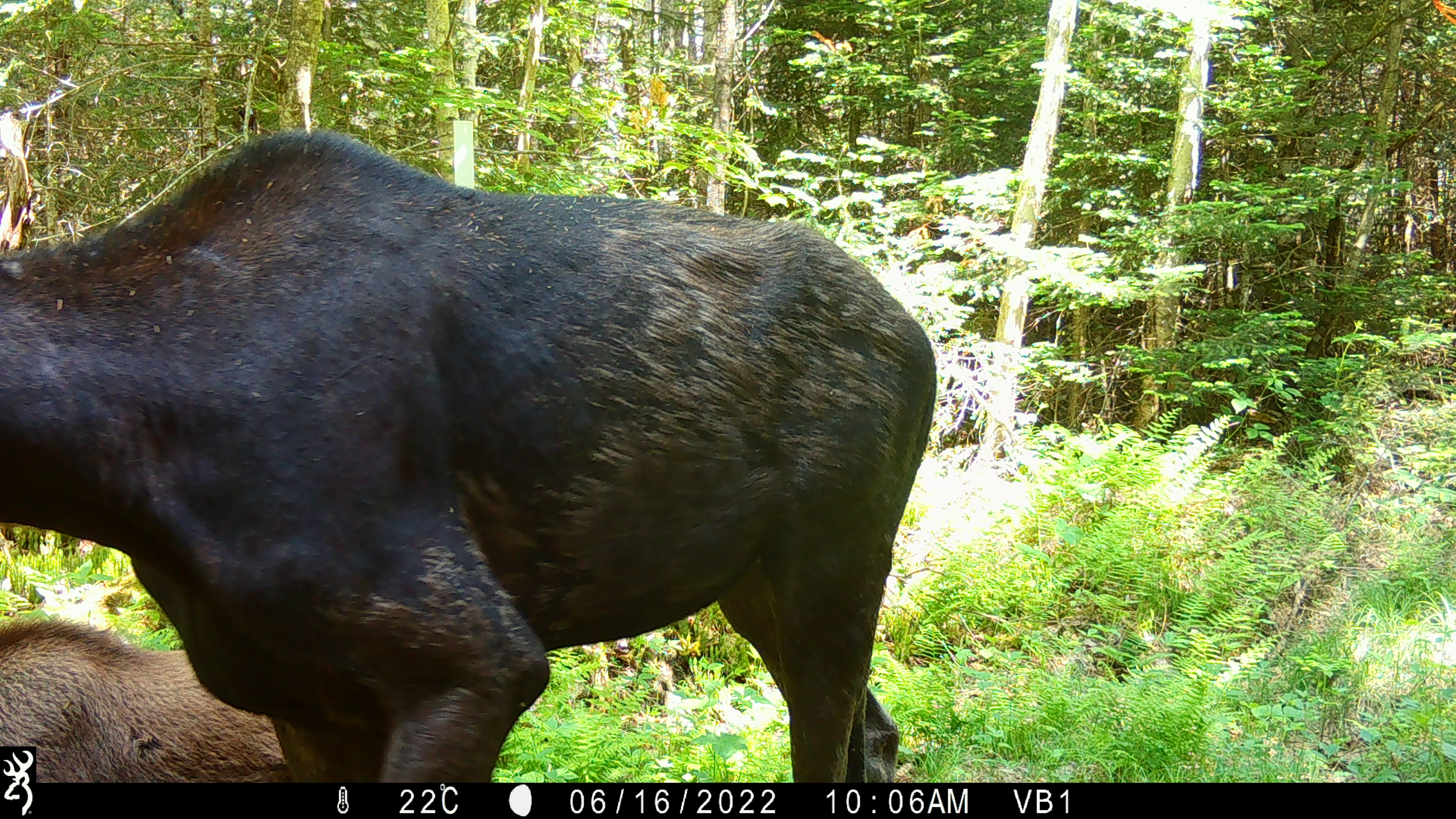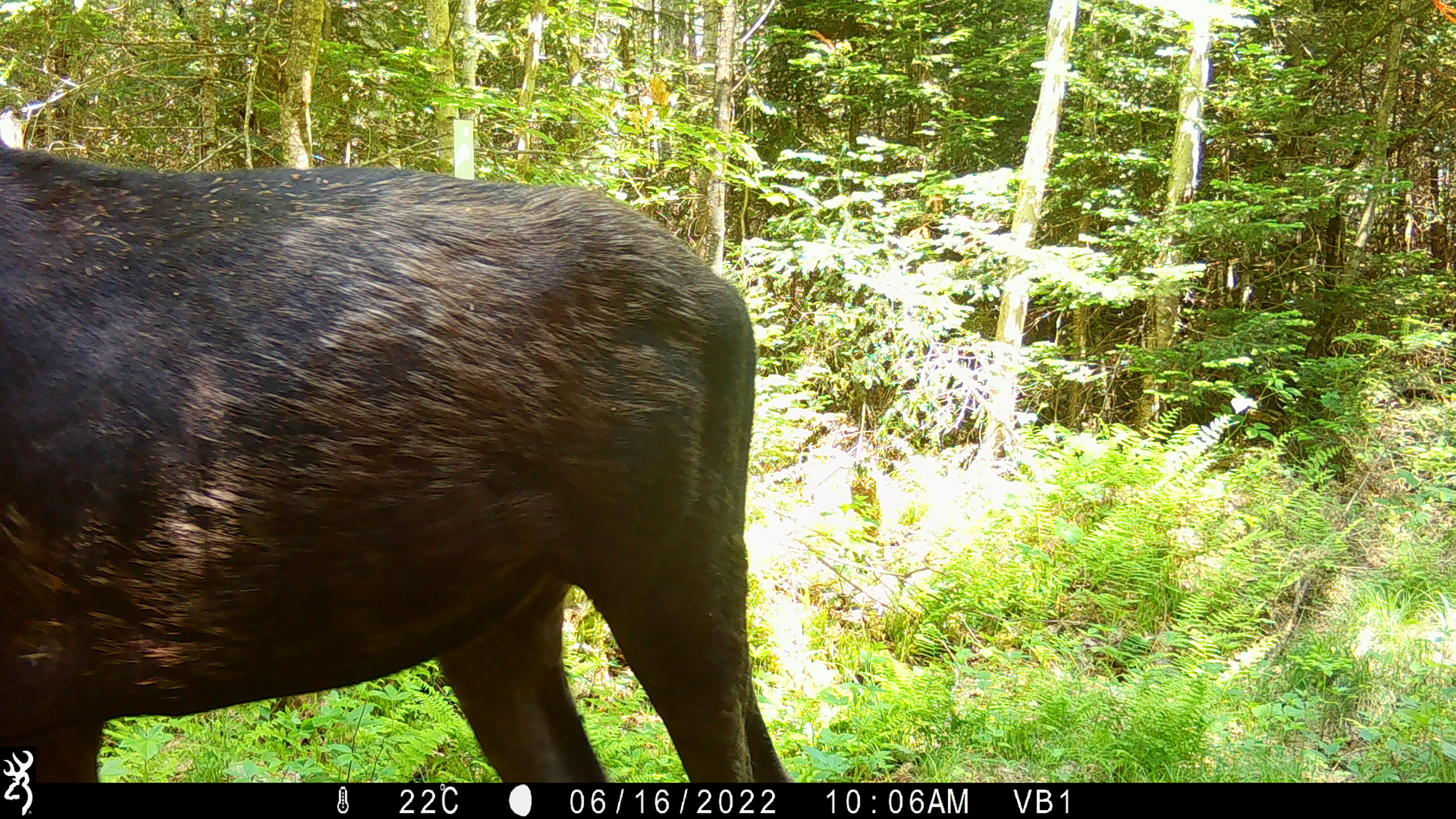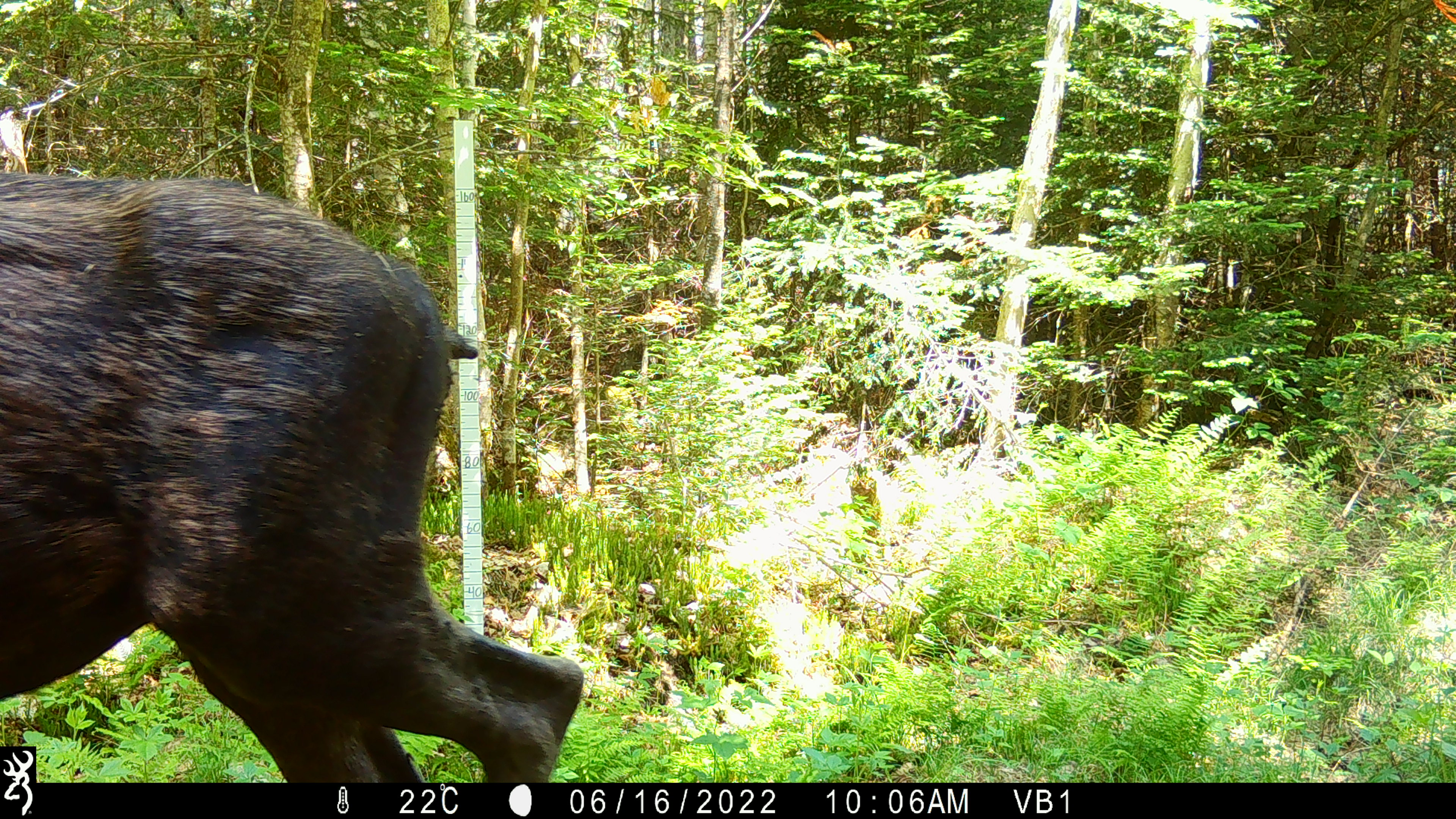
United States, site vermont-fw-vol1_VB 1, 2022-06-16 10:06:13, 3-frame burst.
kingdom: Animalia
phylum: Chordata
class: Mammalia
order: Artiodactyla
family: Cervidae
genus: Alces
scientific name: Alces alces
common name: moose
Moose (Alces alces).